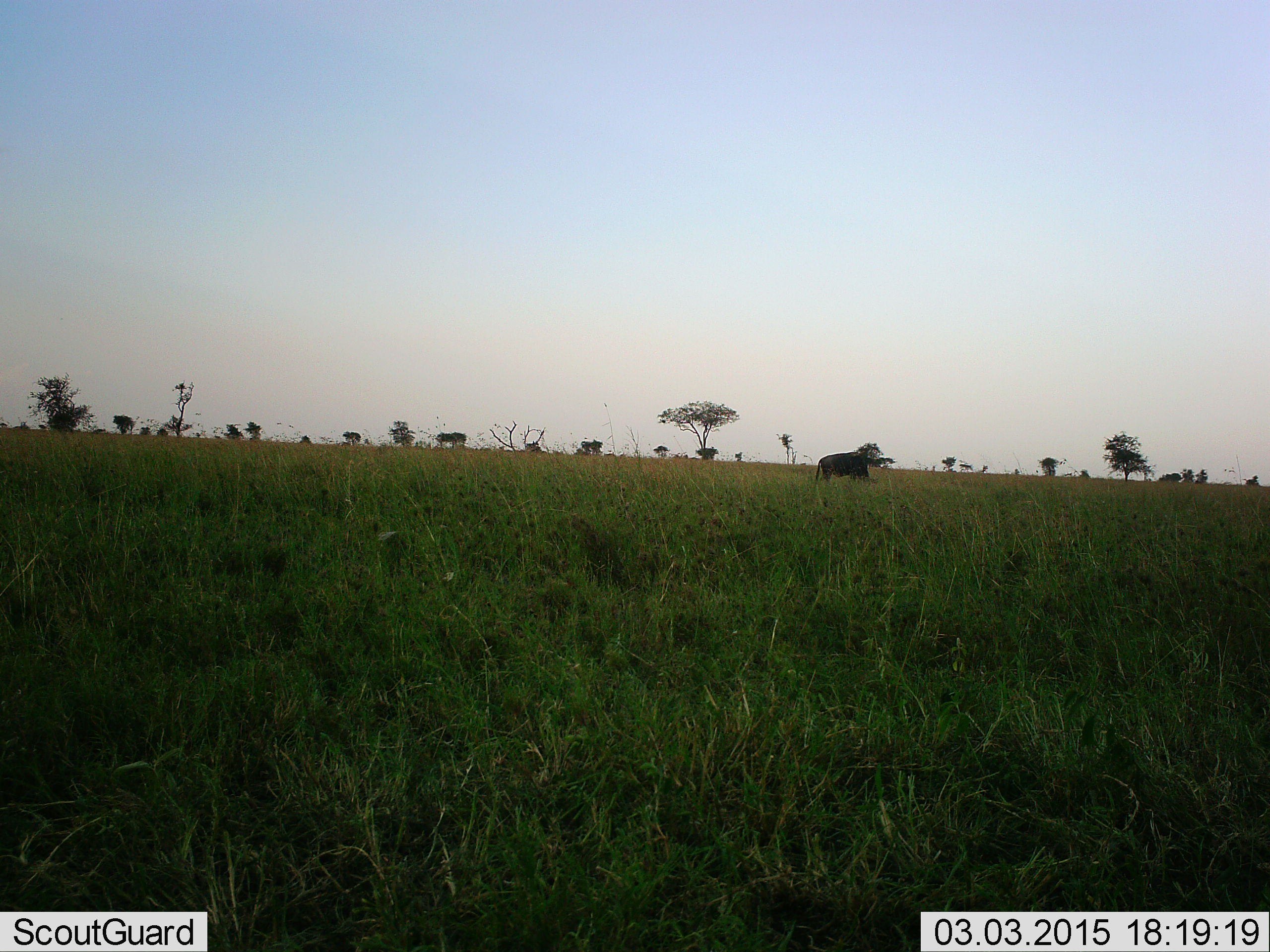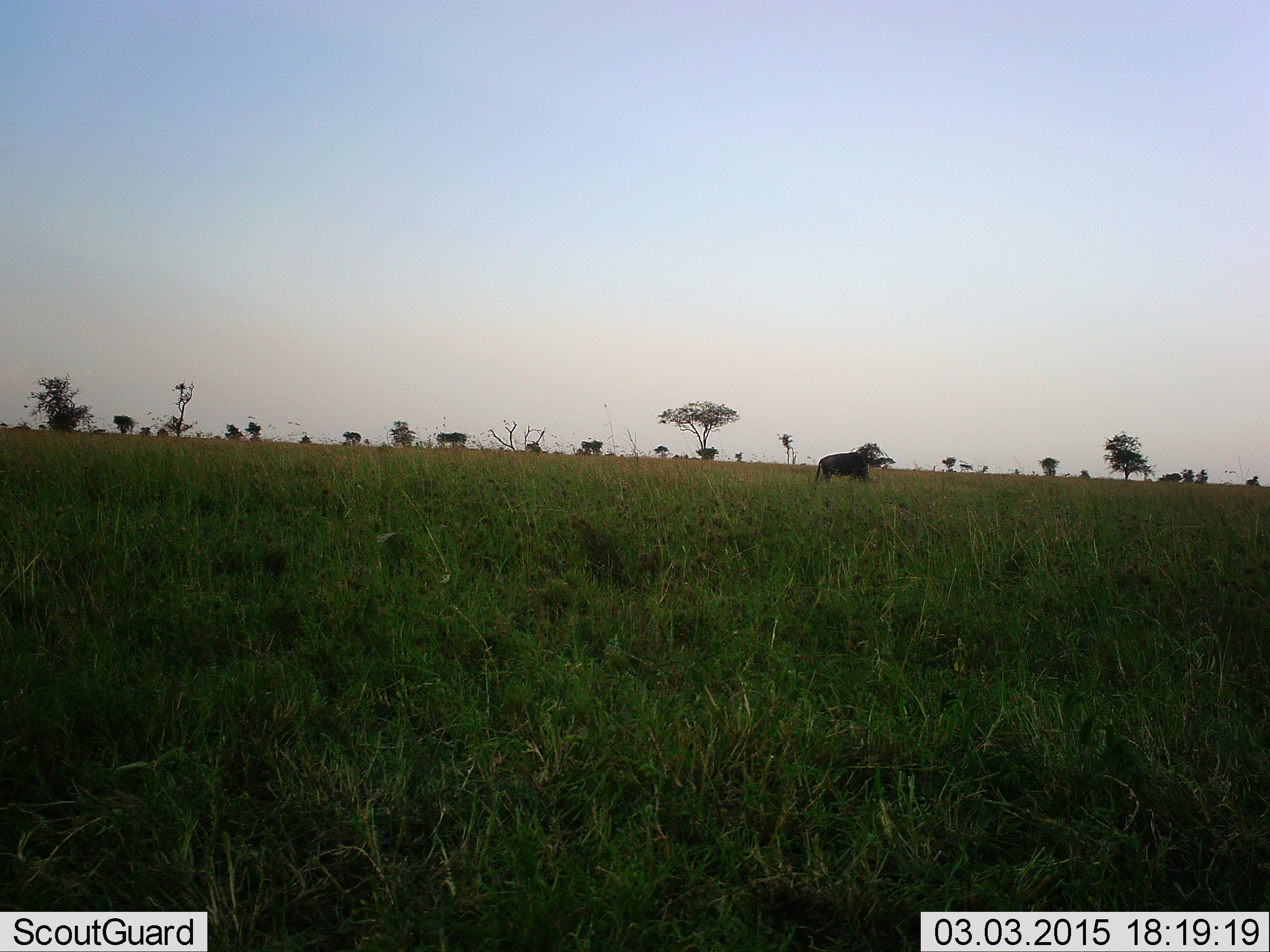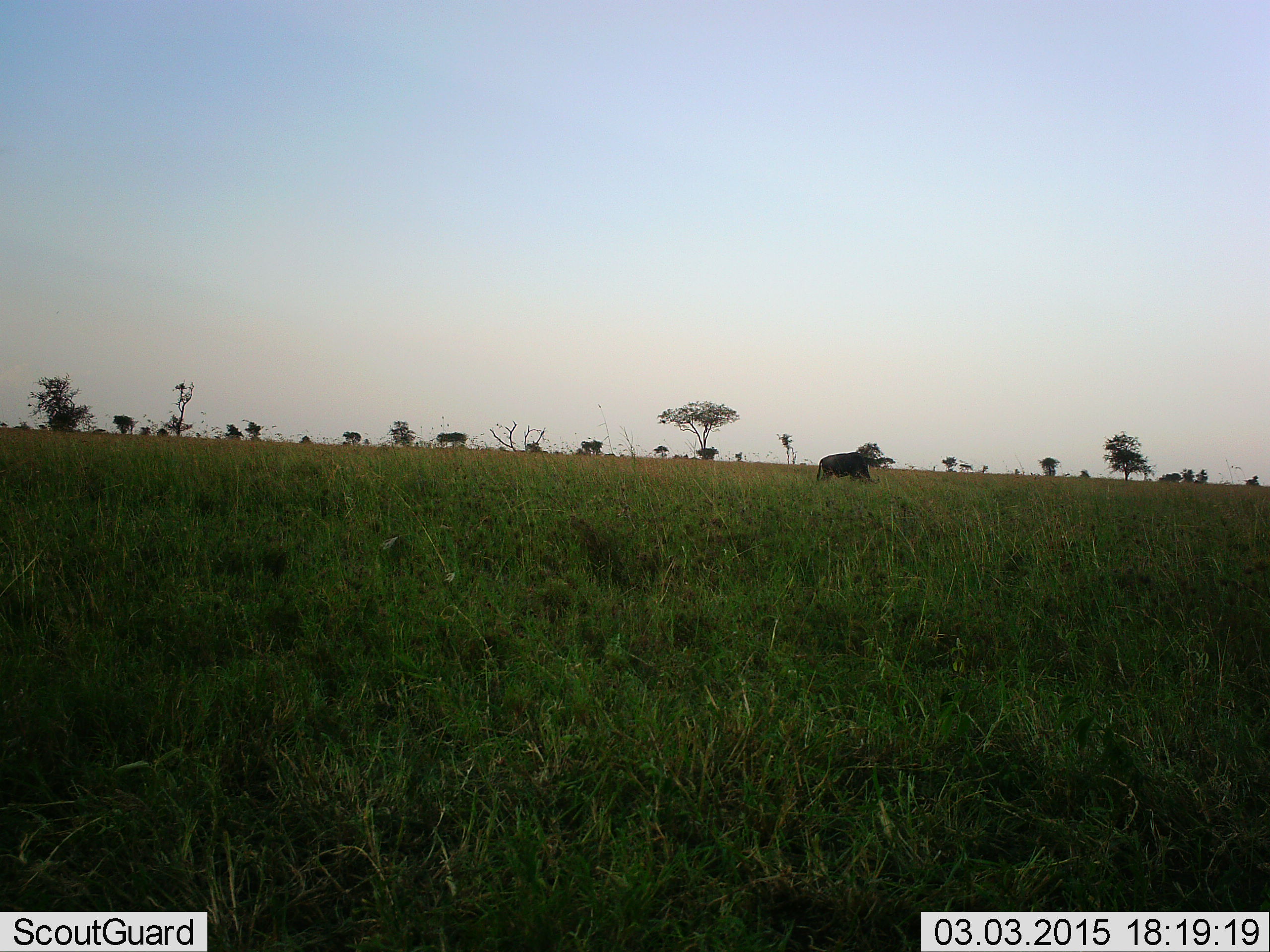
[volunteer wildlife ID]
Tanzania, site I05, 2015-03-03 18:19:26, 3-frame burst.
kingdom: Animalia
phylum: Chordata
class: Mammalia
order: Artiodactyla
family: Bovidae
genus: Connochaetes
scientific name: Connochaetes taurinus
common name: blue wildebeest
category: wildebeest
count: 1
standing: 20%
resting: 0%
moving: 10%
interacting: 0%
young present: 0%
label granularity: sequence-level